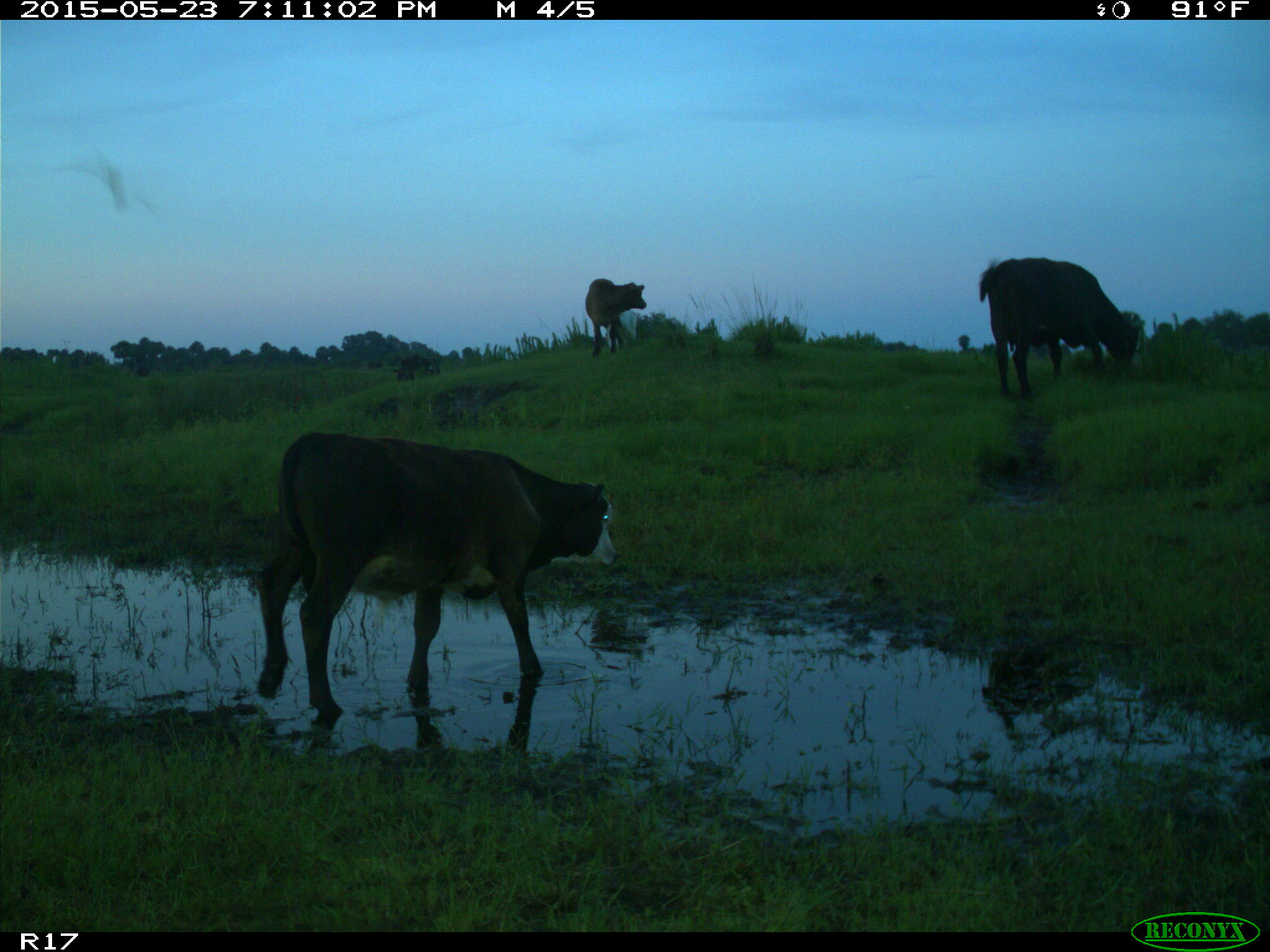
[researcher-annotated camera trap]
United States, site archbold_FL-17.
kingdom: Animalia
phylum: Chordata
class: Mammalia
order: Artiodactyla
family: Bovidae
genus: Bos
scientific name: Bos taurus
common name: domestic cow